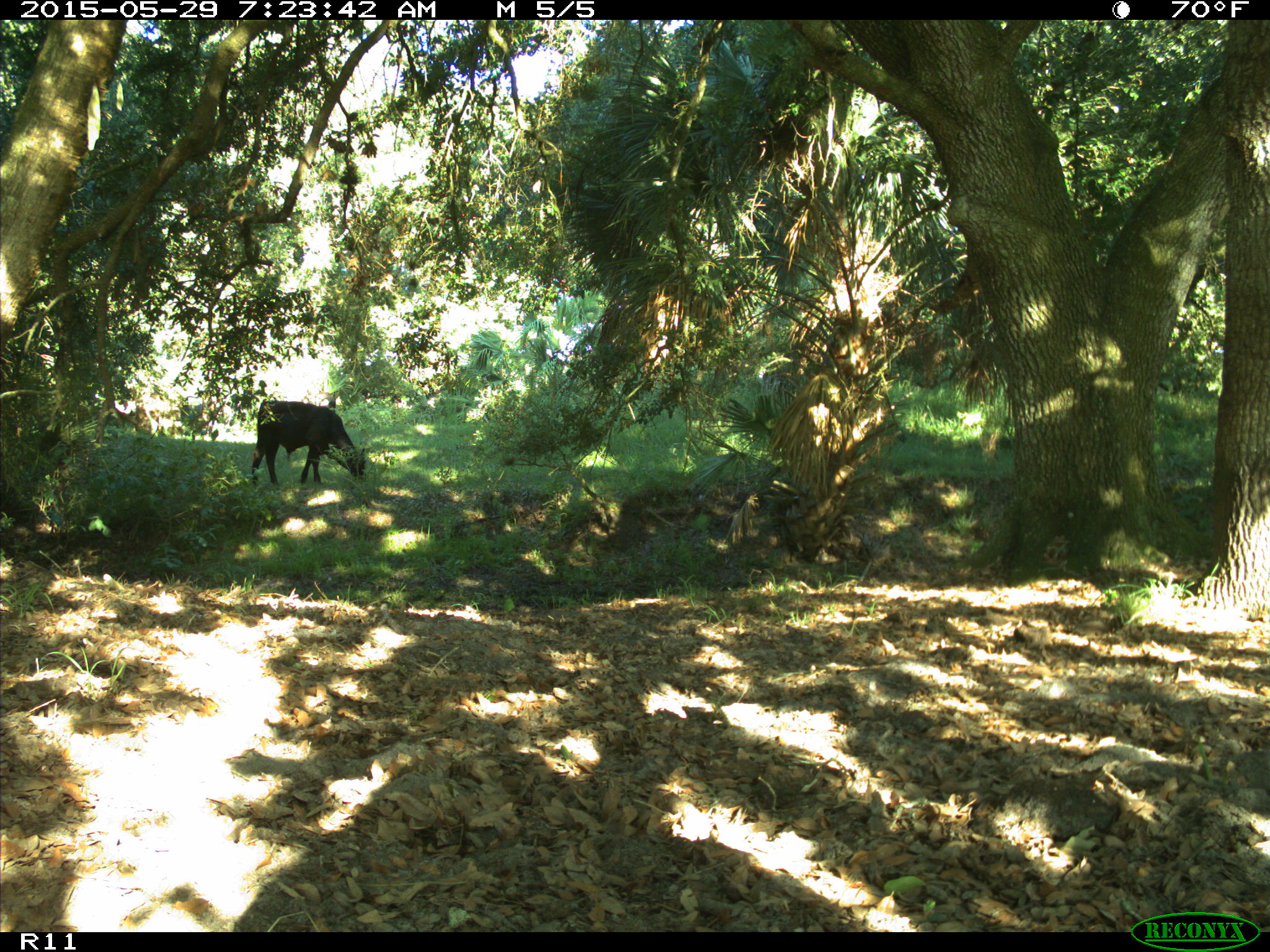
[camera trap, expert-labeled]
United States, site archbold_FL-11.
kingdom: Animalia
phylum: Chordata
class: Mammalia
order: Artiodactyla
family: Bovidae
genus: Bos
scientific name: Bos taurus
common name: domestic cow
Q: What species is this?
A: Bos taurus (domestic cow).